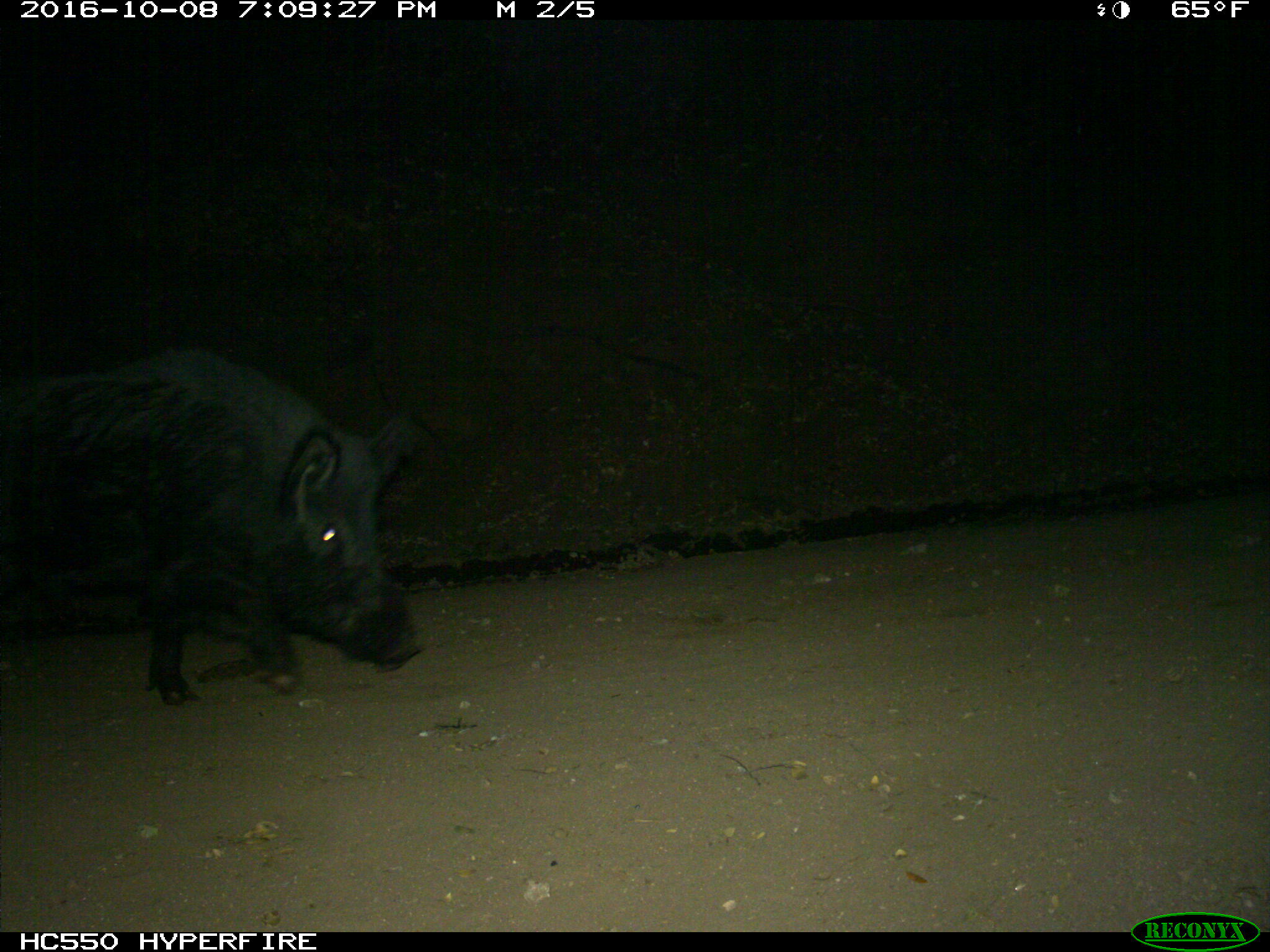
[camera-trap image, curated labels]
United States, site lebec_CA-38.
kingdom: Animalia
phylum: Chordata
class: Mammalia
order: Artiodactyla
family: Suidae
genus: Sus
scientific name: Sus scrofa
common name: wild boar